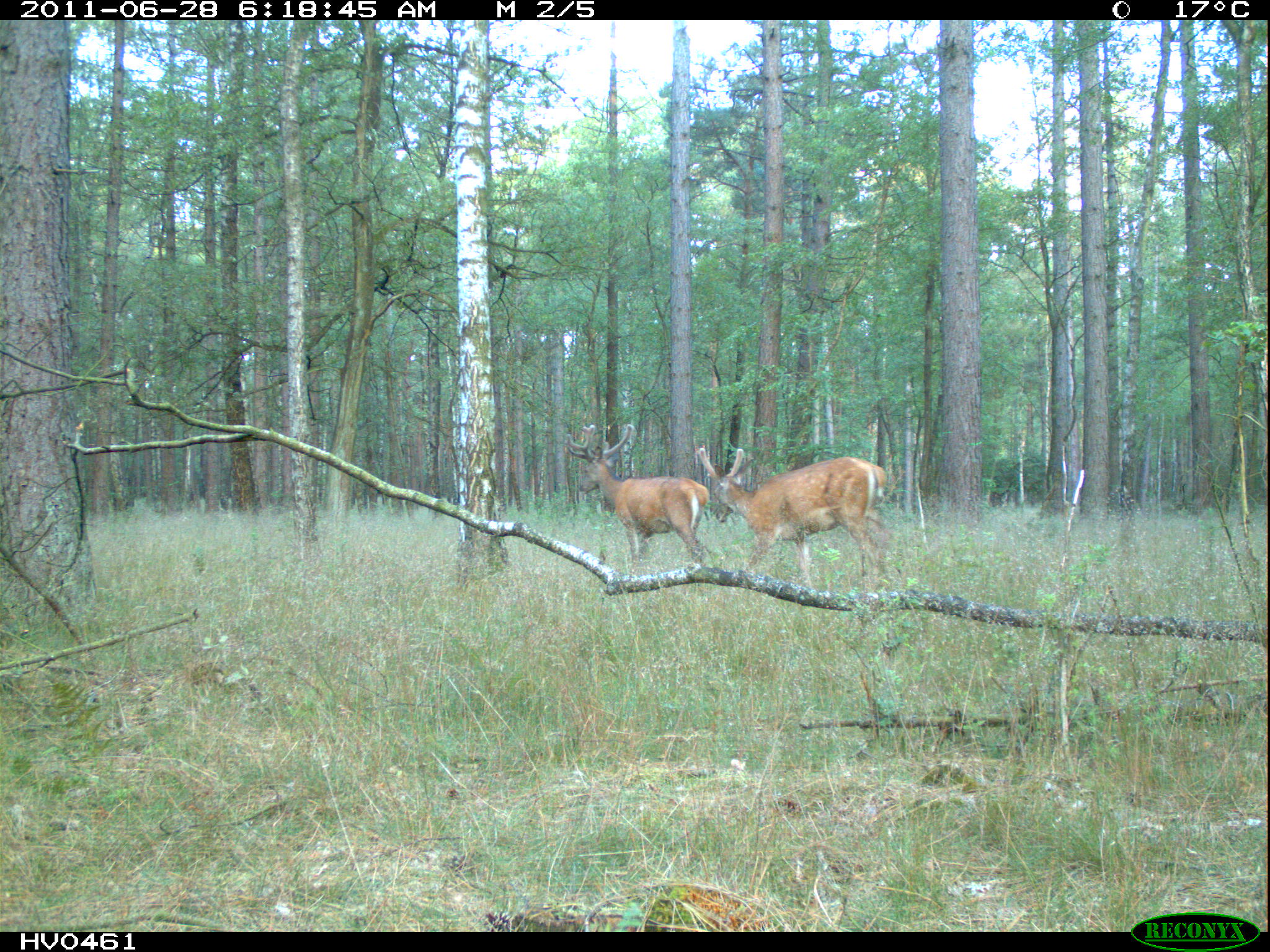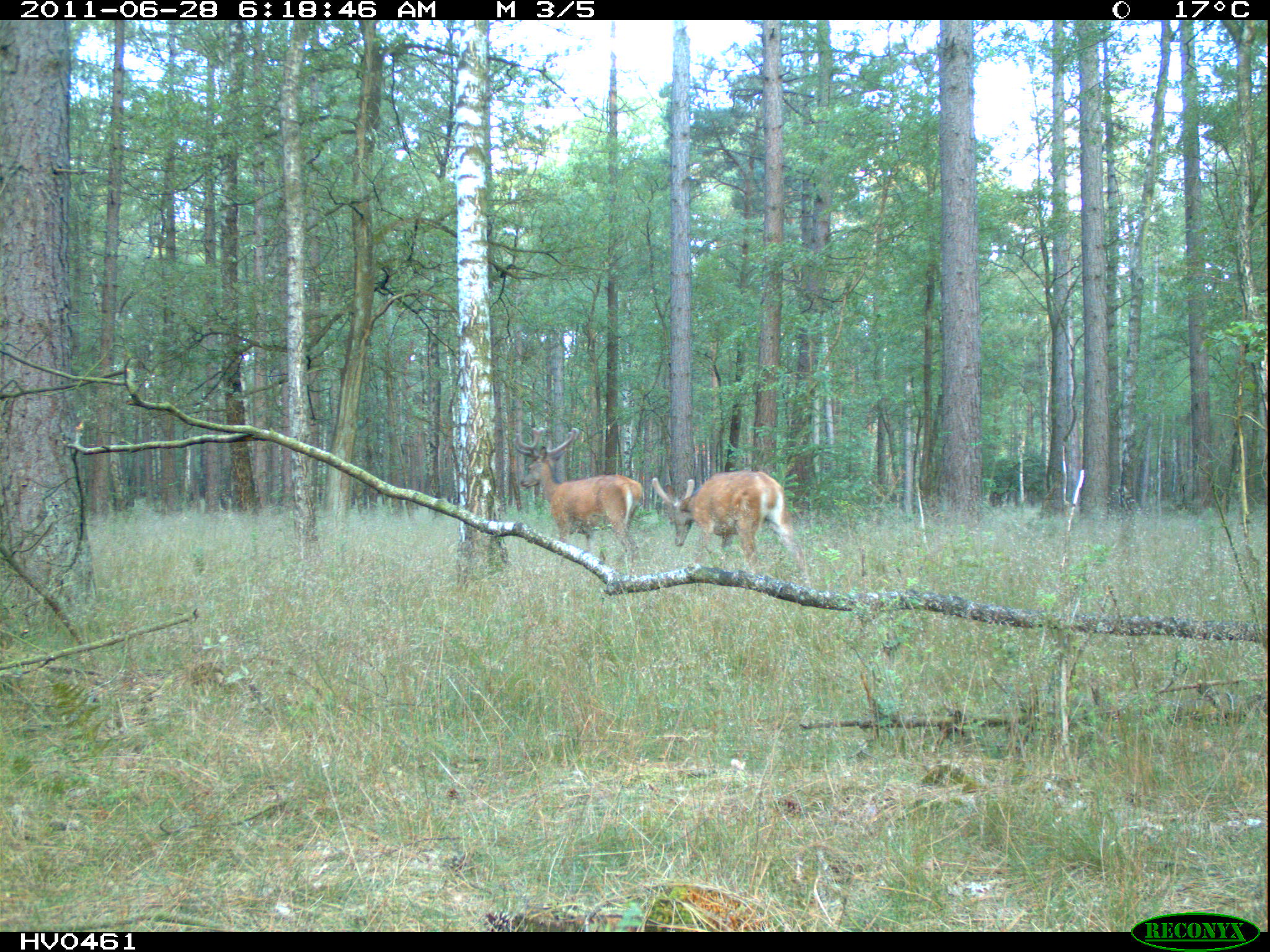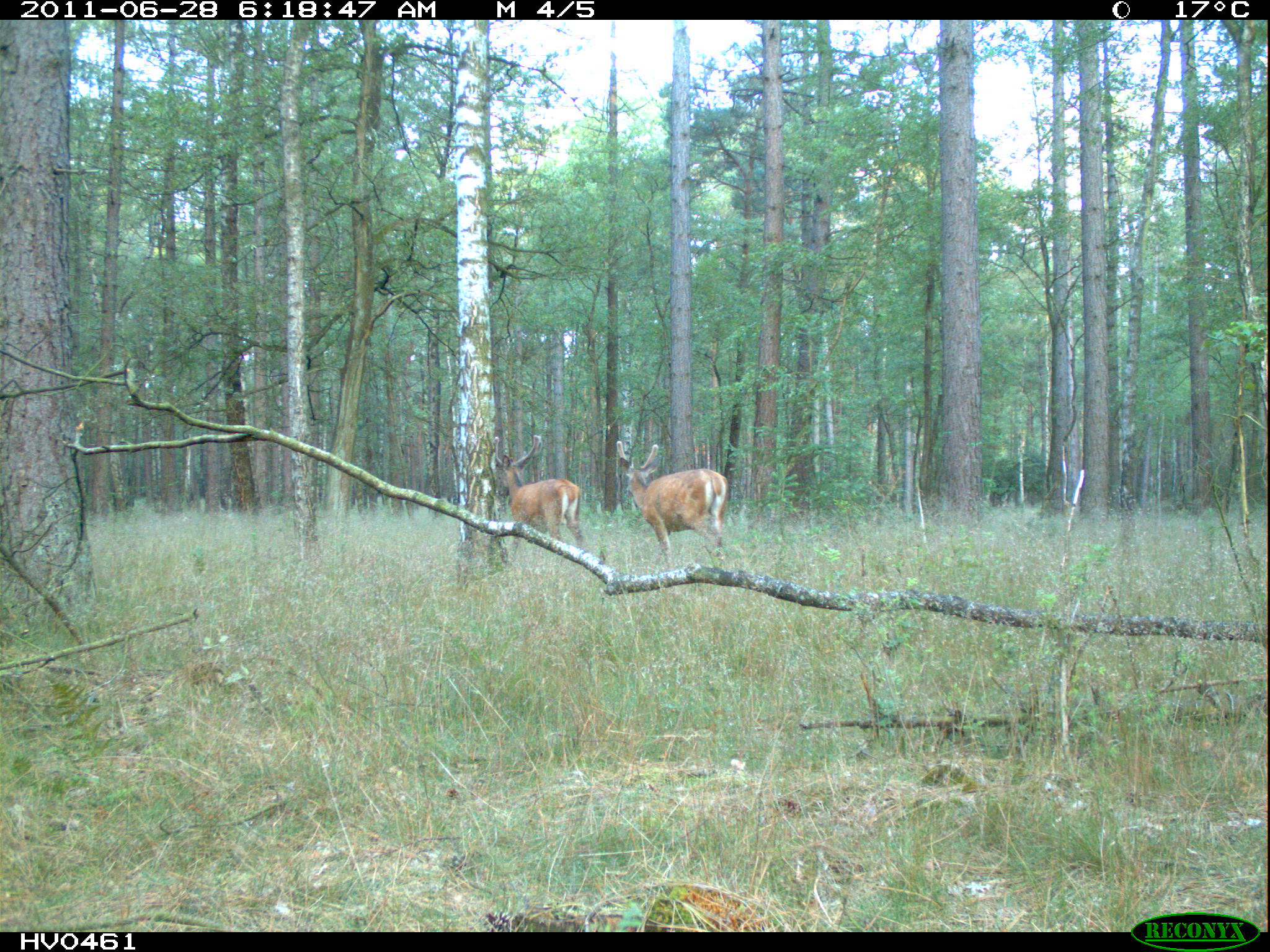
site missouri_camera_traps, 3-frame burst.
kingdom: Animalia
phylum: Chordata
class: Mammalia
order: Artiodactyla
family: Cervidae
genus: Cervus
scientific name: Cervus elaphus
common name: red deer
Red deer (Cervus elaphus). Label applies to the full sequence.